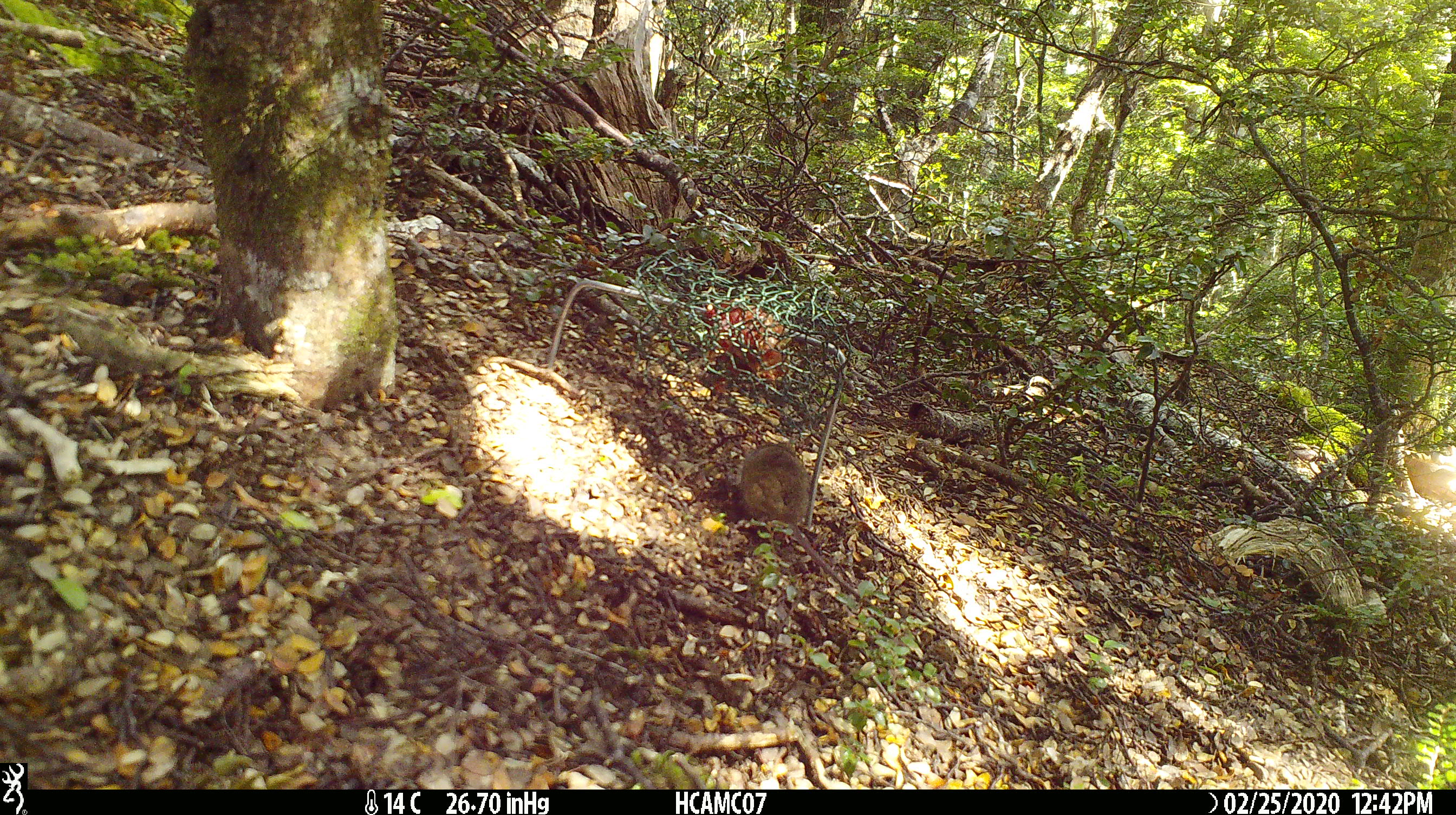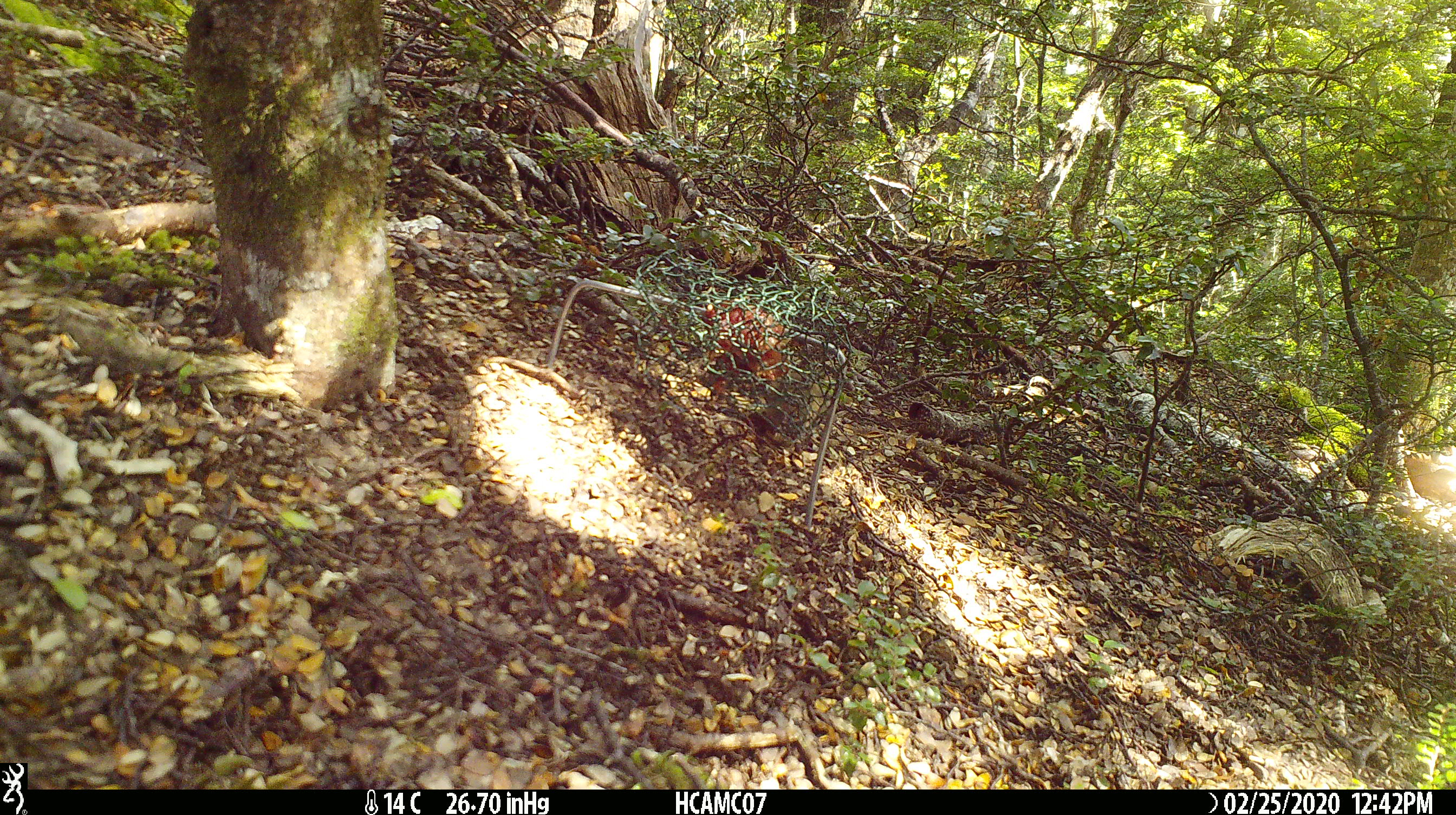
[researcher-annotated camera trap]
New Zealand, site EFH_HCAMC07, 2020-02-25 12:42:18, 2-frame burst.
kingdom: Animalia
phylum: Chordata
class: Mammalia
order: Rodentia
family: Muridae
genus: Mus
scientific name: Mus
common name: mouse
Mouse (Mus).